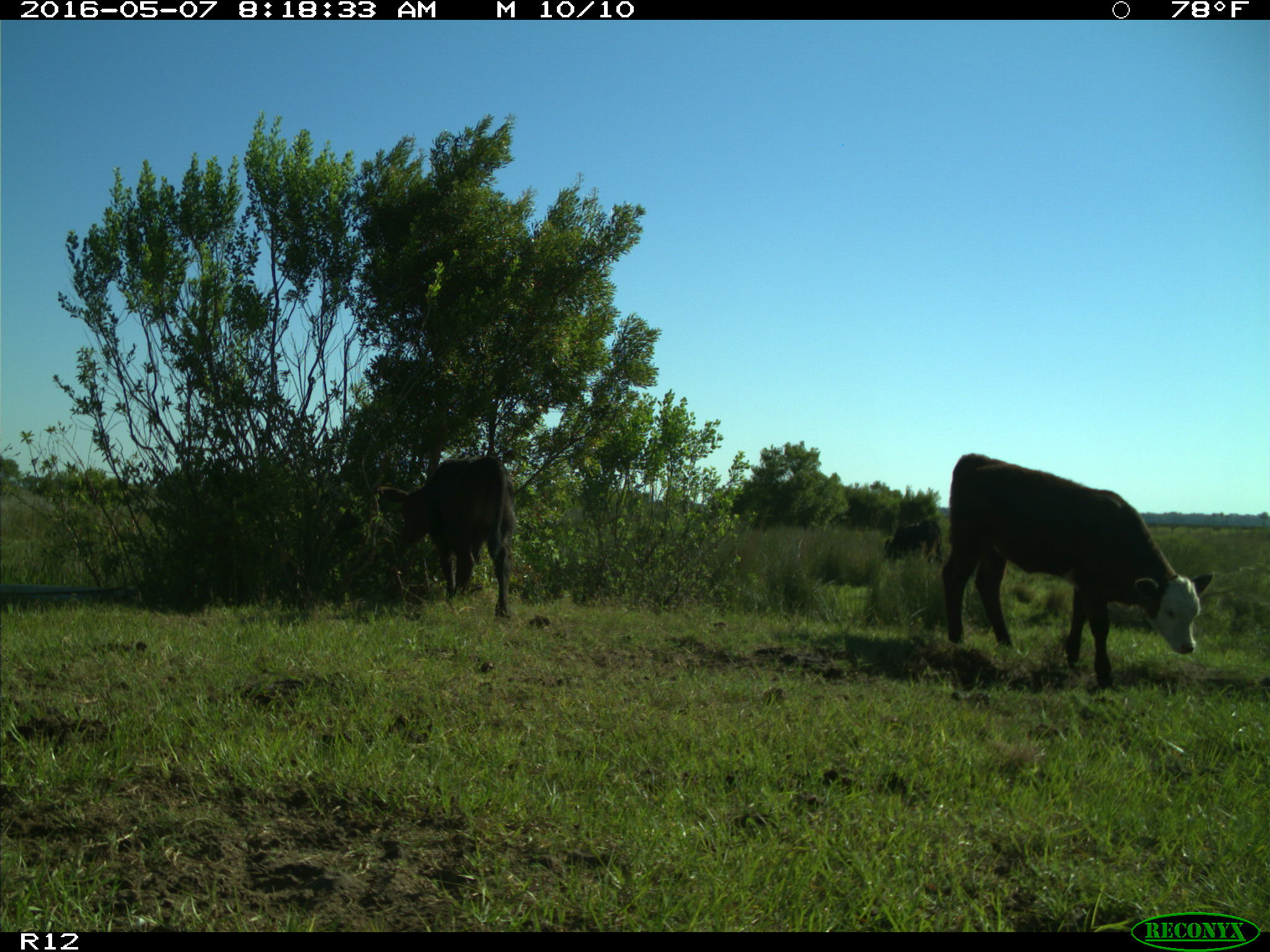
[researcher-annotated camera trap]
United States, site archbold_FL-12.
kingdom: Animalia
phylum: Chordata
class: Mammalia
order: Artiodactyla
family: Bovidae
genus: Bos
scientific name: Bos taurus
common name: domestic cow